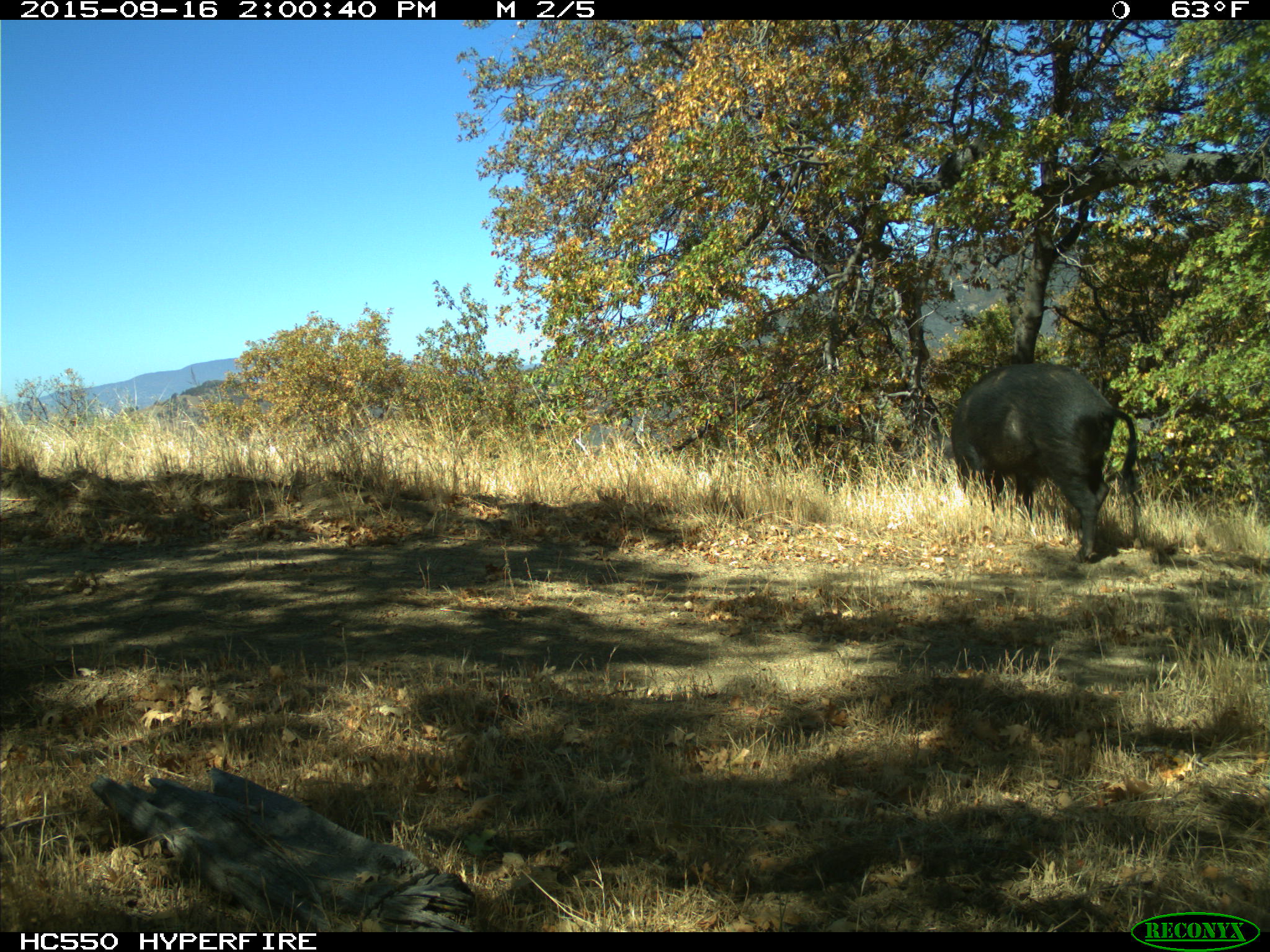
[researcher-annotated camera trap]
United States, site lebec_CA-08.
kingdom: Animalia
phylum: Chordata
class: Mammalia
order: Artiodactyla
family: Suidae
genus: Sus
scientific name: Sus scrofa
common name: wild boar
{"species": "Sus scrofa (wild boar)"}